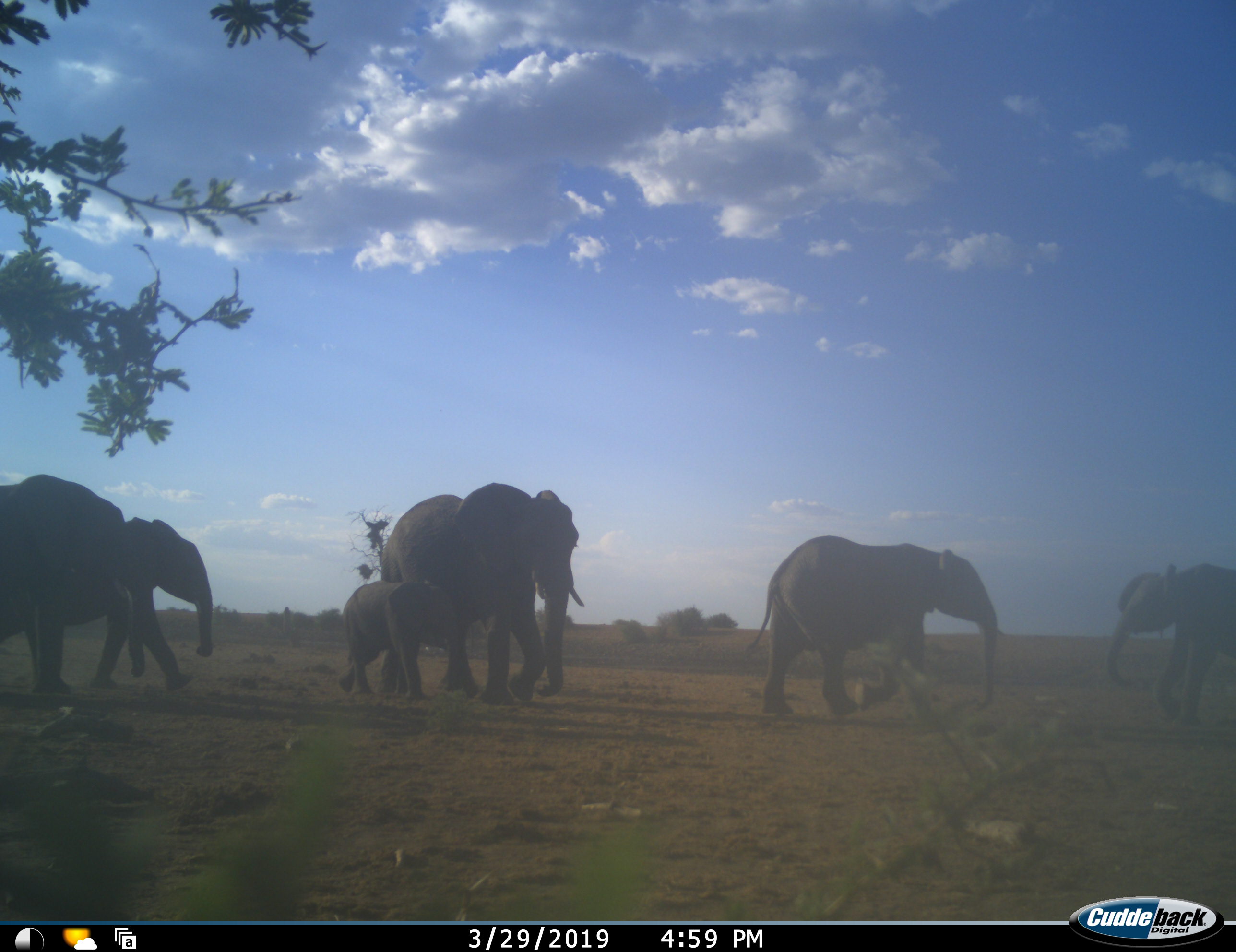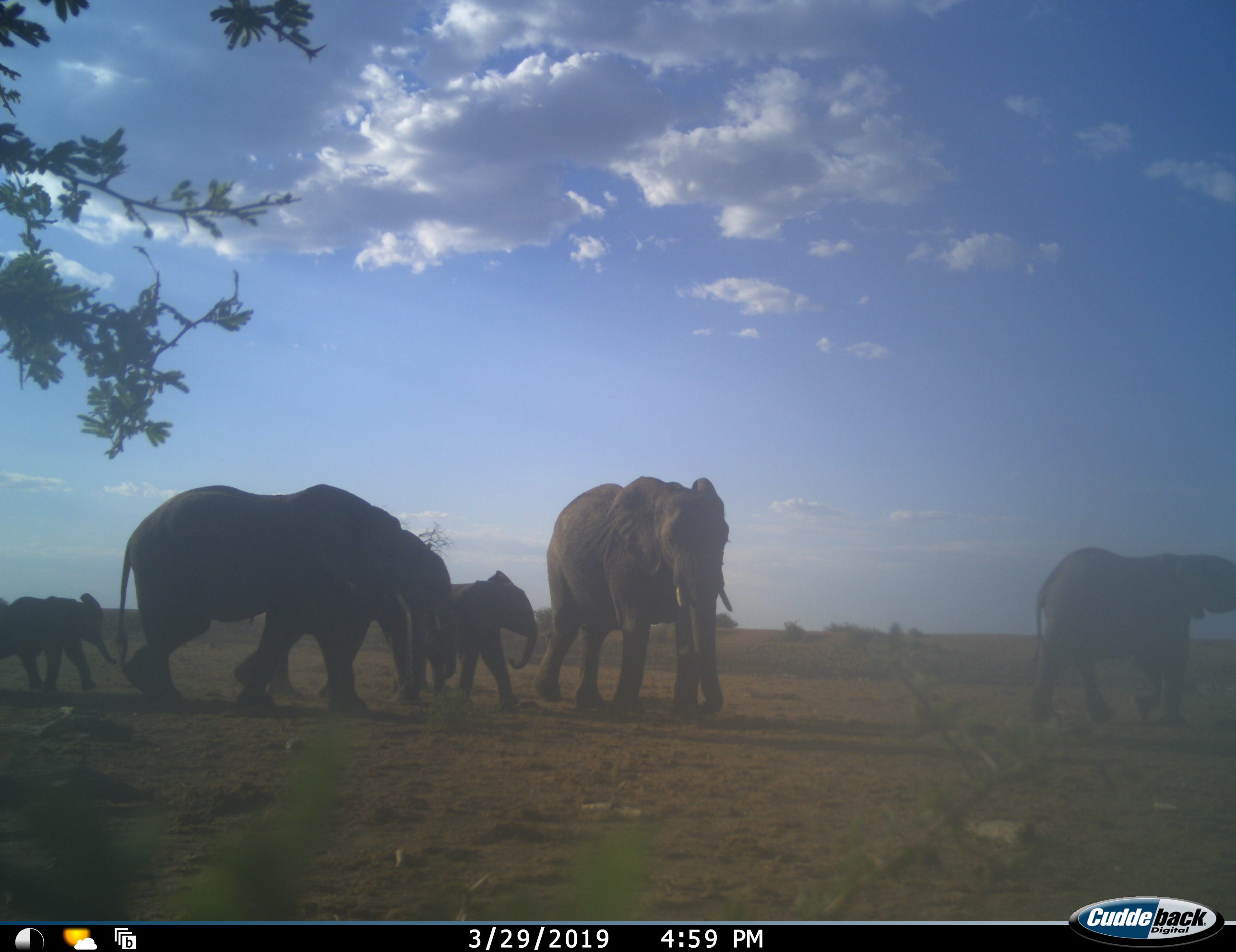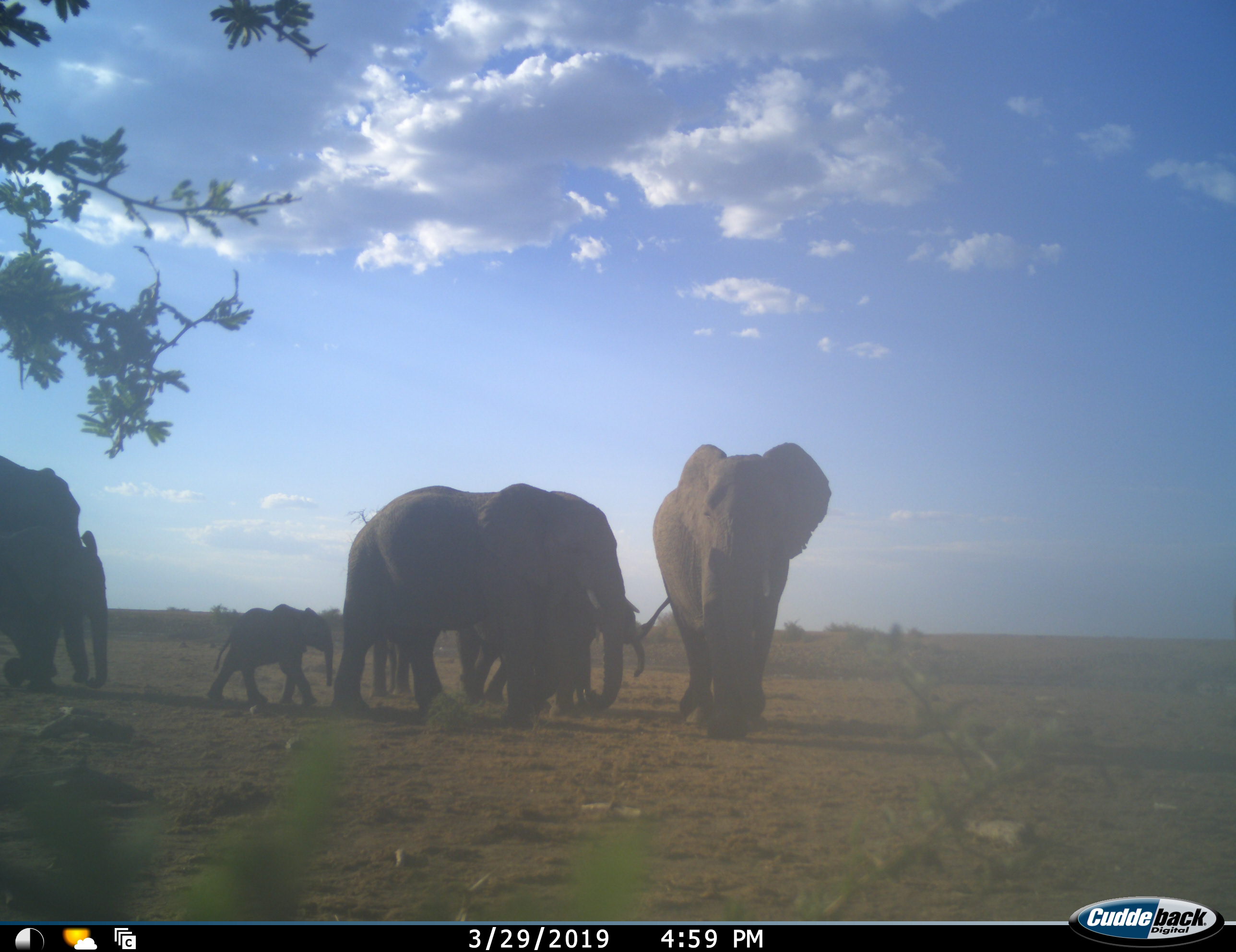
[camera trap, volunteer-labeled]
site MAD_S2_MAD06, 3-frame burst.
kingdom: Animalia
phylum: Chordata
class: Mammalia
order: Proboscidea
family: Elephantidae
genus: Loxodonta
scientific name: Loxodonta africana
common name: african bush elephant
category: elephant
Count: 8.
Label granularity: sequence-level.